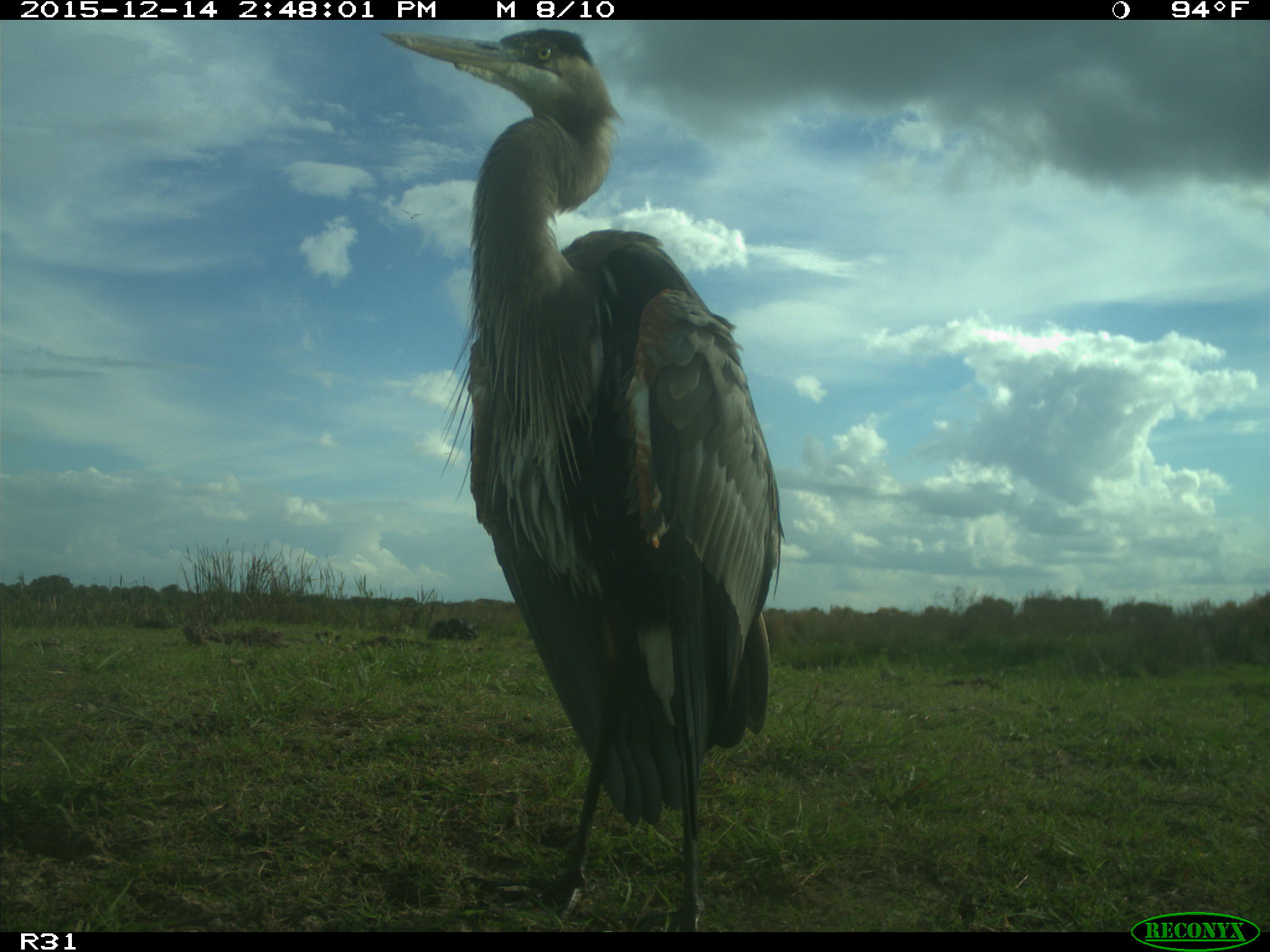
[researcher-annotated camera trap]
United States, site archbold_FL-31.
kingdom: Animalia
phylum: Chordata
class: Aves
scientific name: Aves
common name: birds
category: unidentified bird